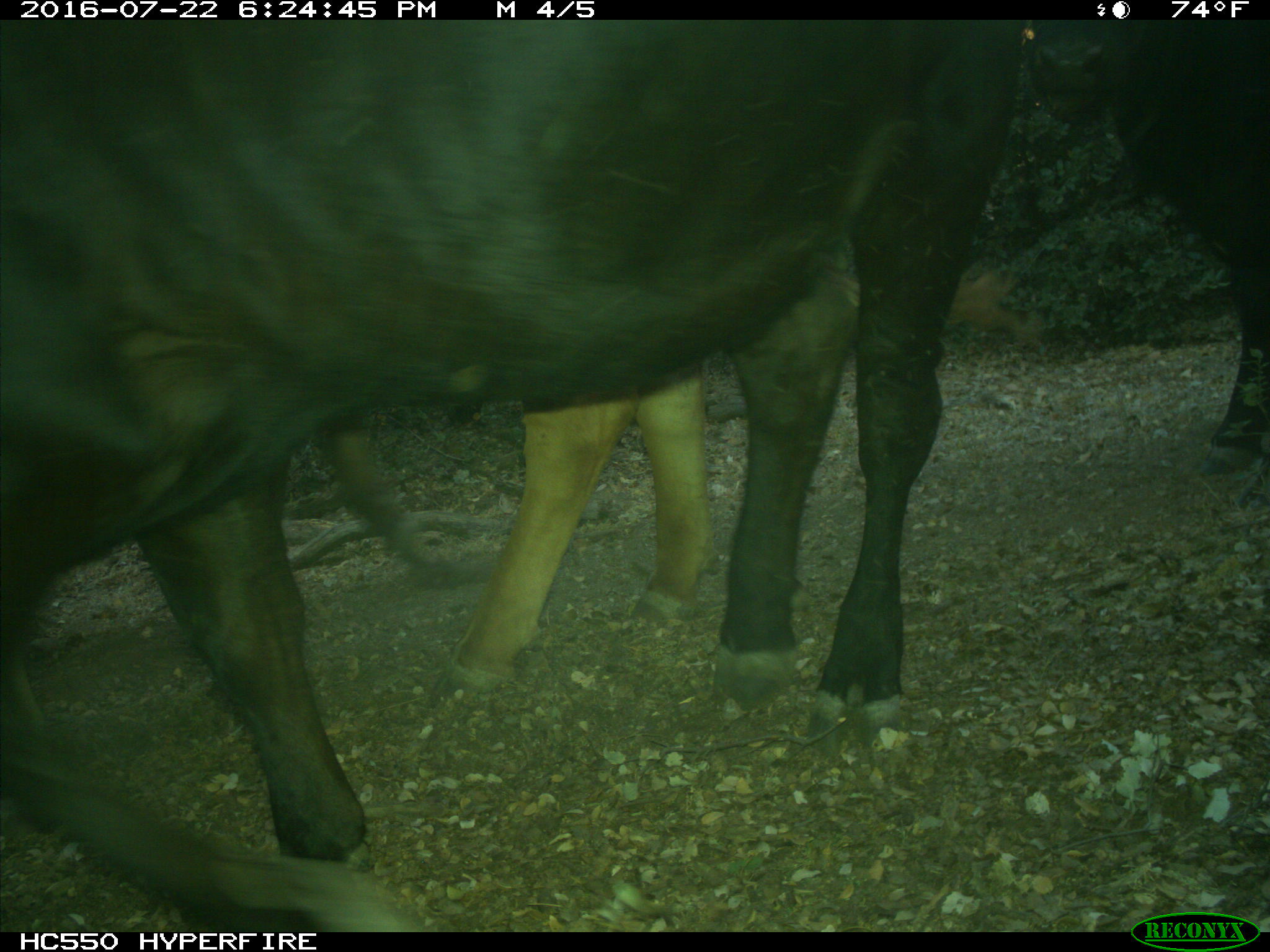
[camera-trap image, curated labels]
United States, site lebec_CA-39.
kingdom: Animalia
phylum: Chordata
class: Mammalia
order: Artiodactyla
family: Bovidae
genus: Bos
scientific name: Bos taurus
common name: domestic cow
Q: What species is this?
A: Bos taurus (domestic cow).